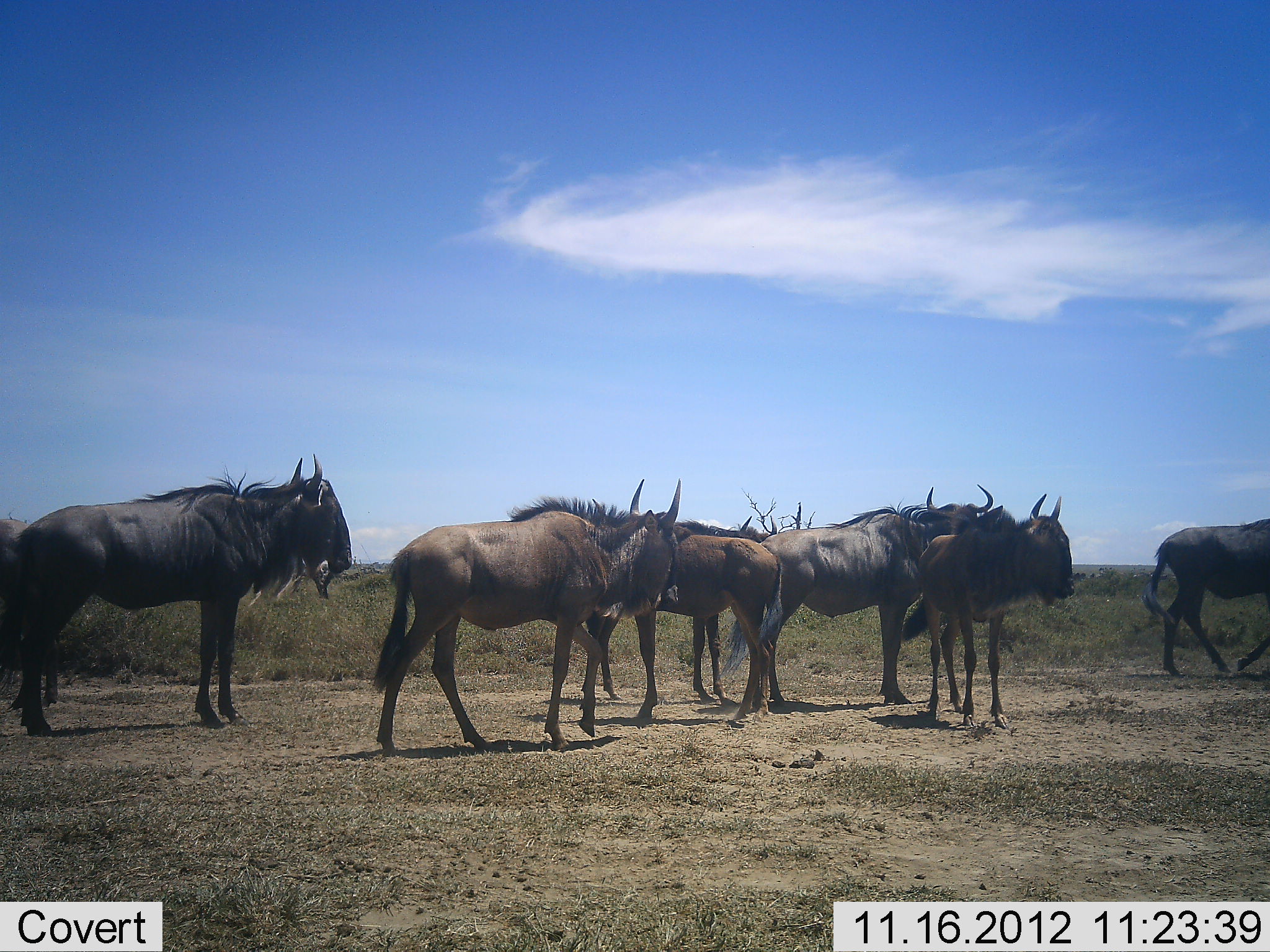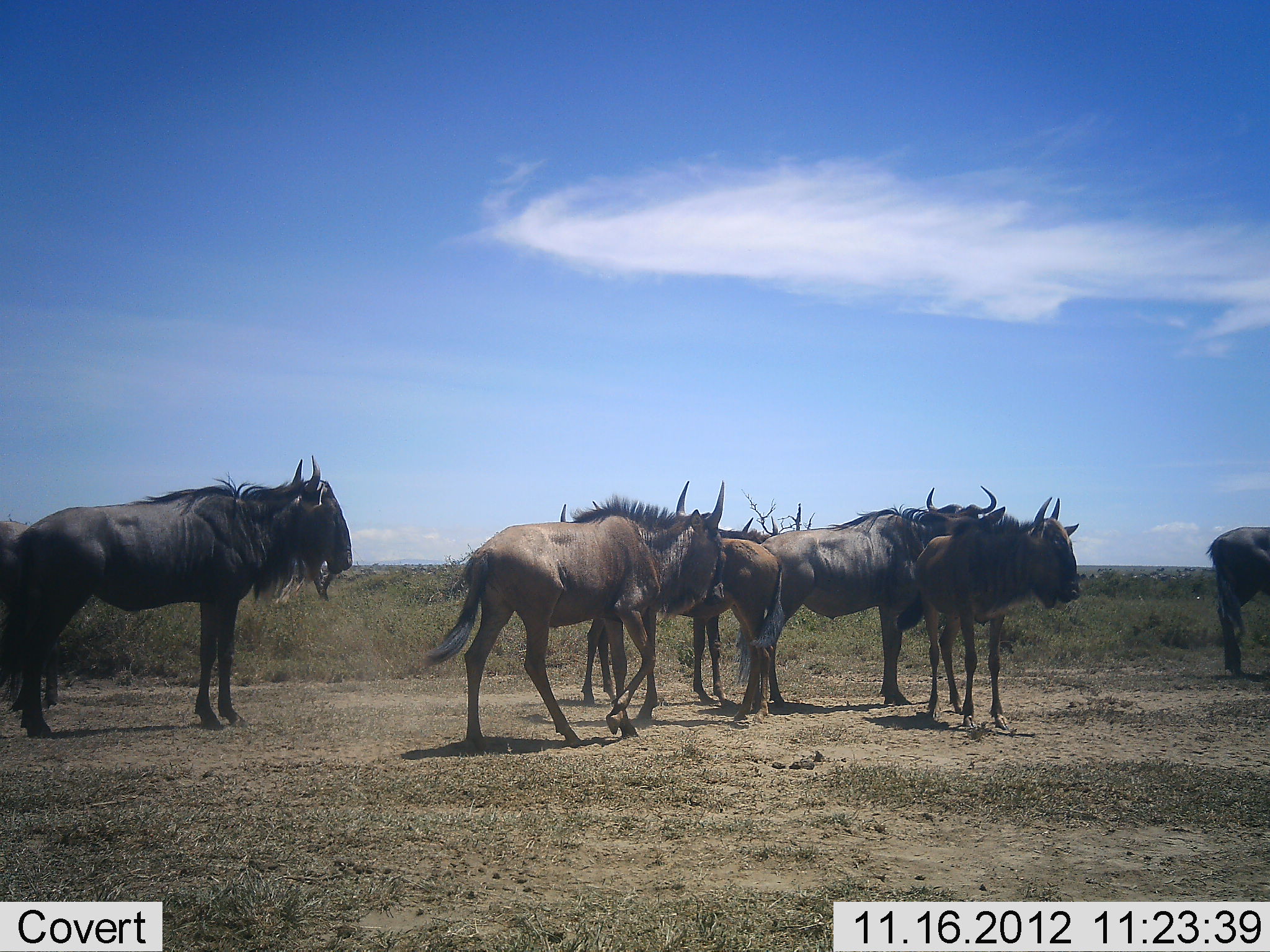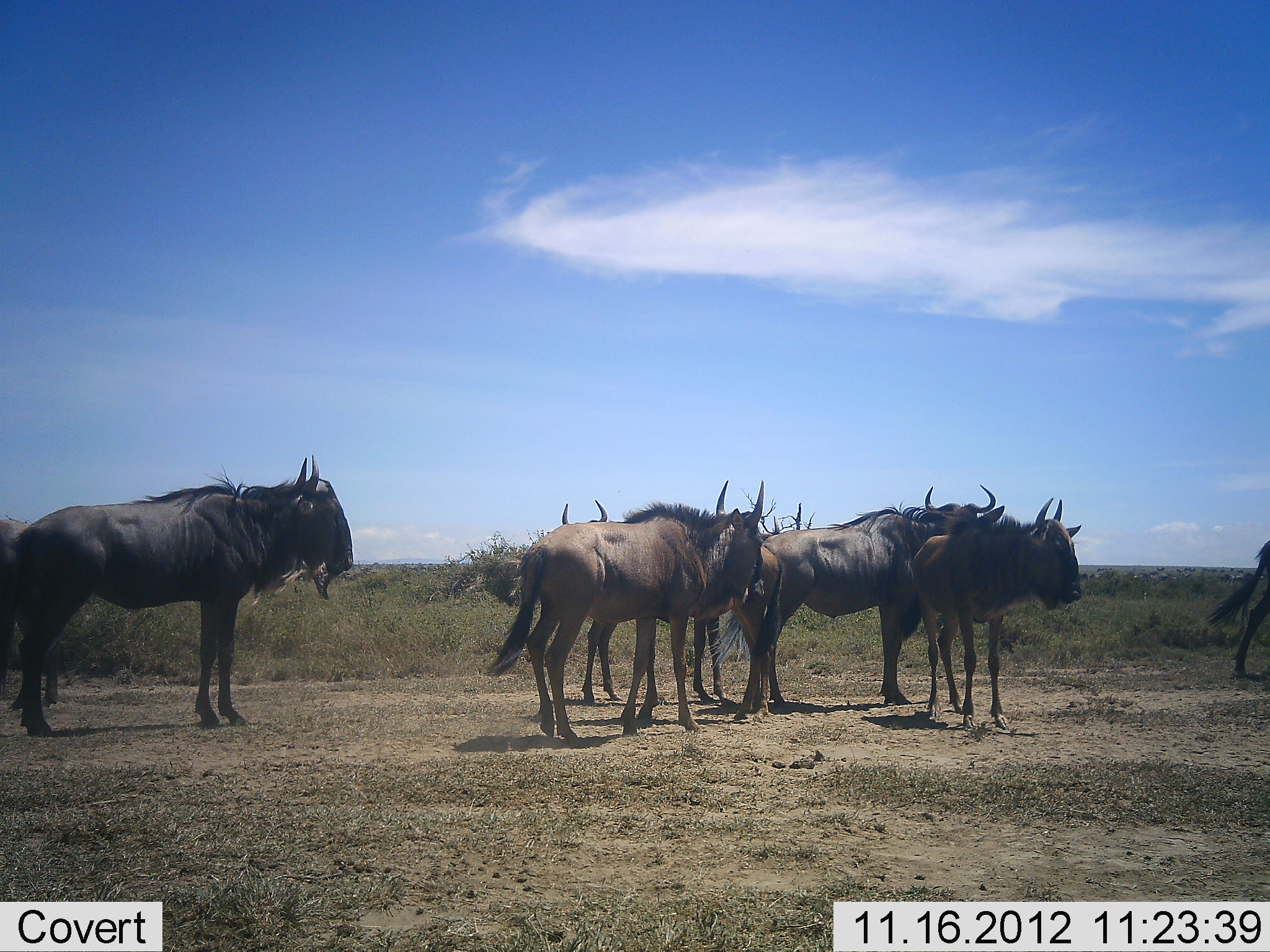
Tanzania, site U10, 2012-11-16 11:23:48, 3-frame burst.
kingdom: Animalia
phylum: Chordata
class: Mammalia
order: Artiodactyla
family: Bovidae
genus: Connochaetes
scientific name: Connochaetes taurinus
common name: blue wildebeest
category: wildebeest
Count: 6.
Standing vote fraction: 100%.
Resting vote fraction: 0%.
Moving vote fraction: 90%.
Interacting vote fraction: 10%.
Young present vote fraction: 10%.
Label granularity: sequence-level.